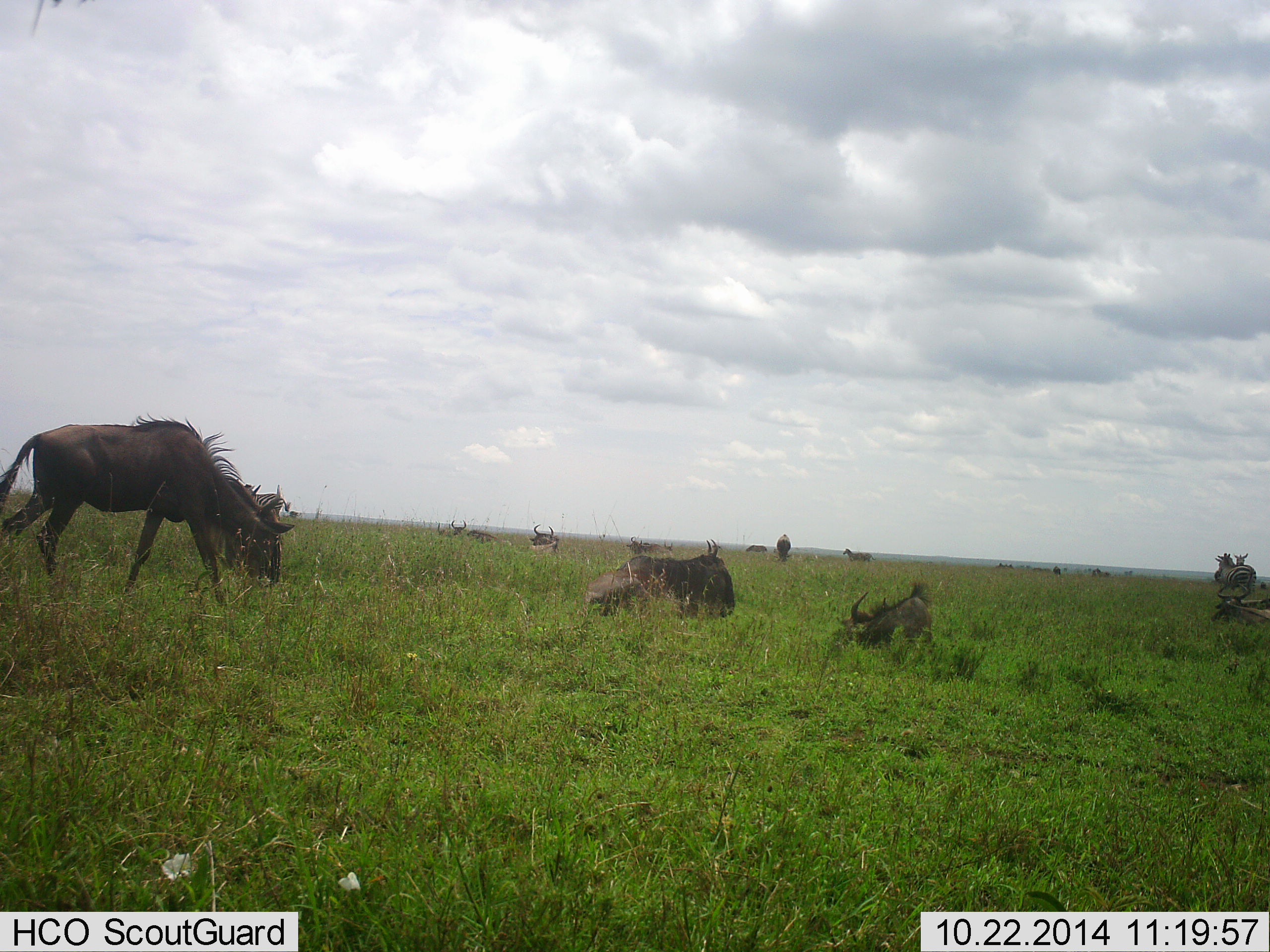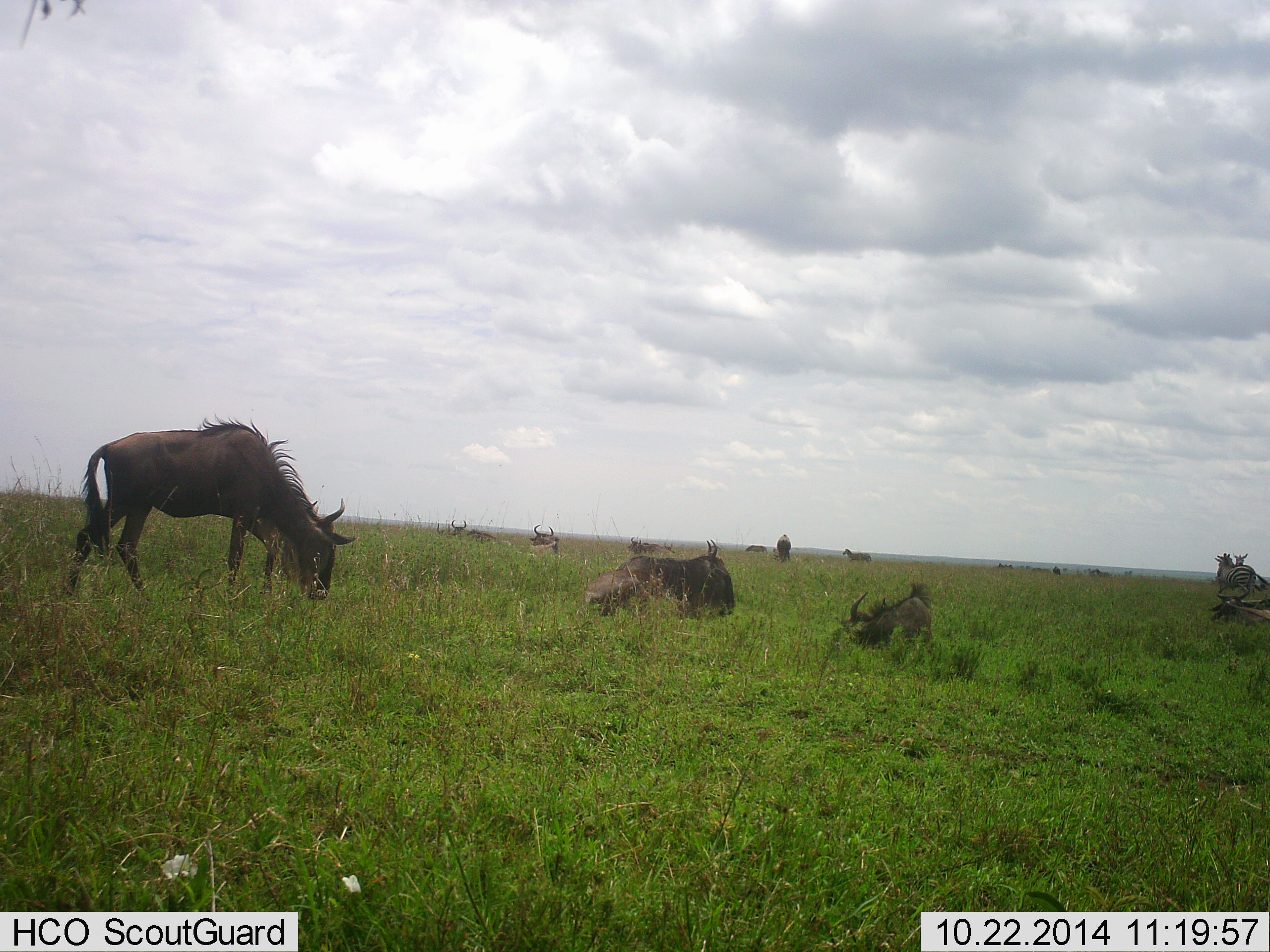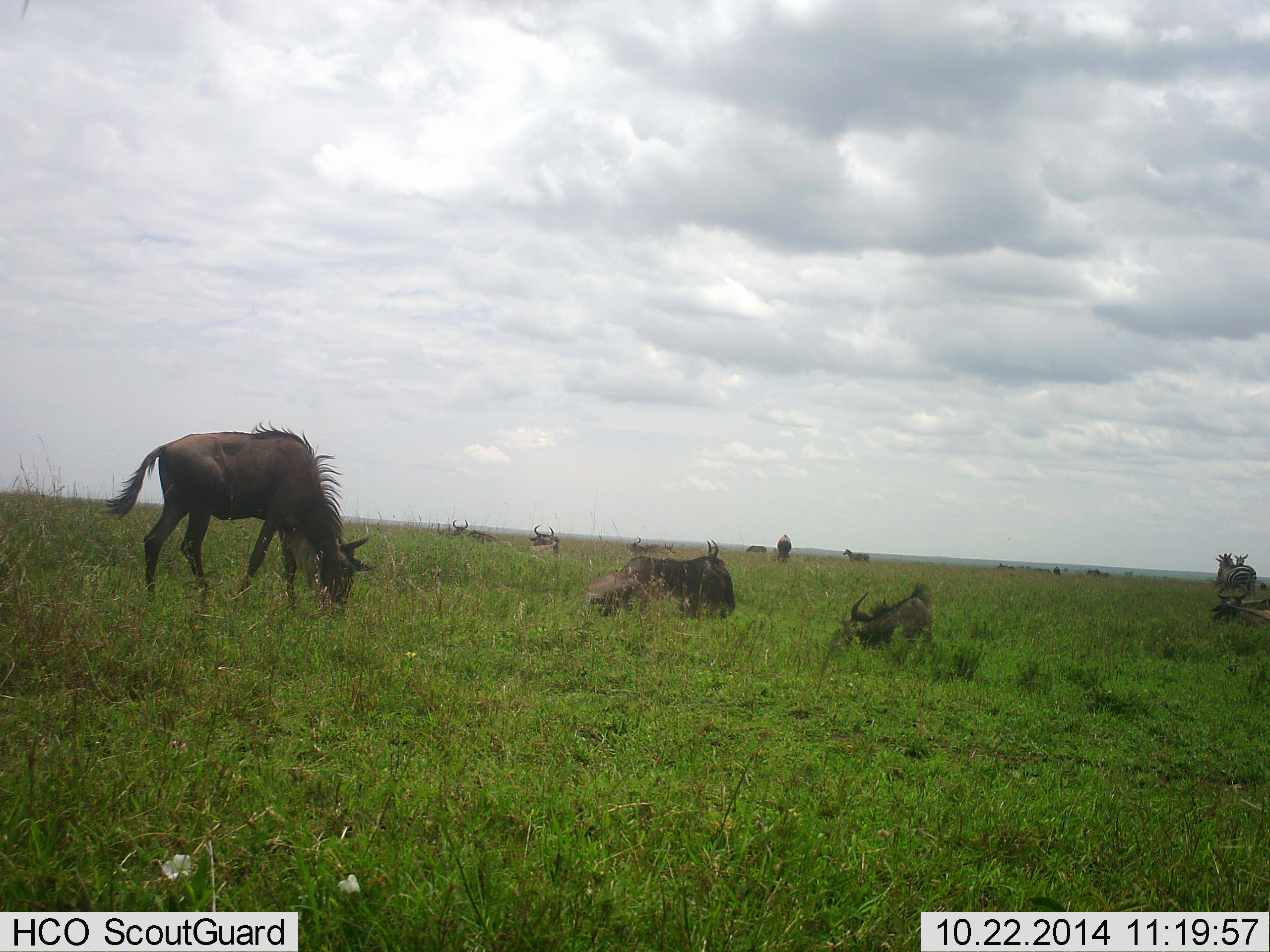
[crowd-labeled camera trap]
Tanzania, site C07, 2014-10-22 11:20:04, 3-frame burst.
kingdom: Animalia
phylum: Chordata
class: Mammalia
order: Artiodactyla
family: Bovidae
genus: Connochaetes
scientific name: Connochaetes taurinus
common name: blue wildebeest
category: wildebeest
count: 9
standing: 33%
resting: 67%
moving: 0%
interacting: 0%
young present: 0%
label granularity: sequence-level